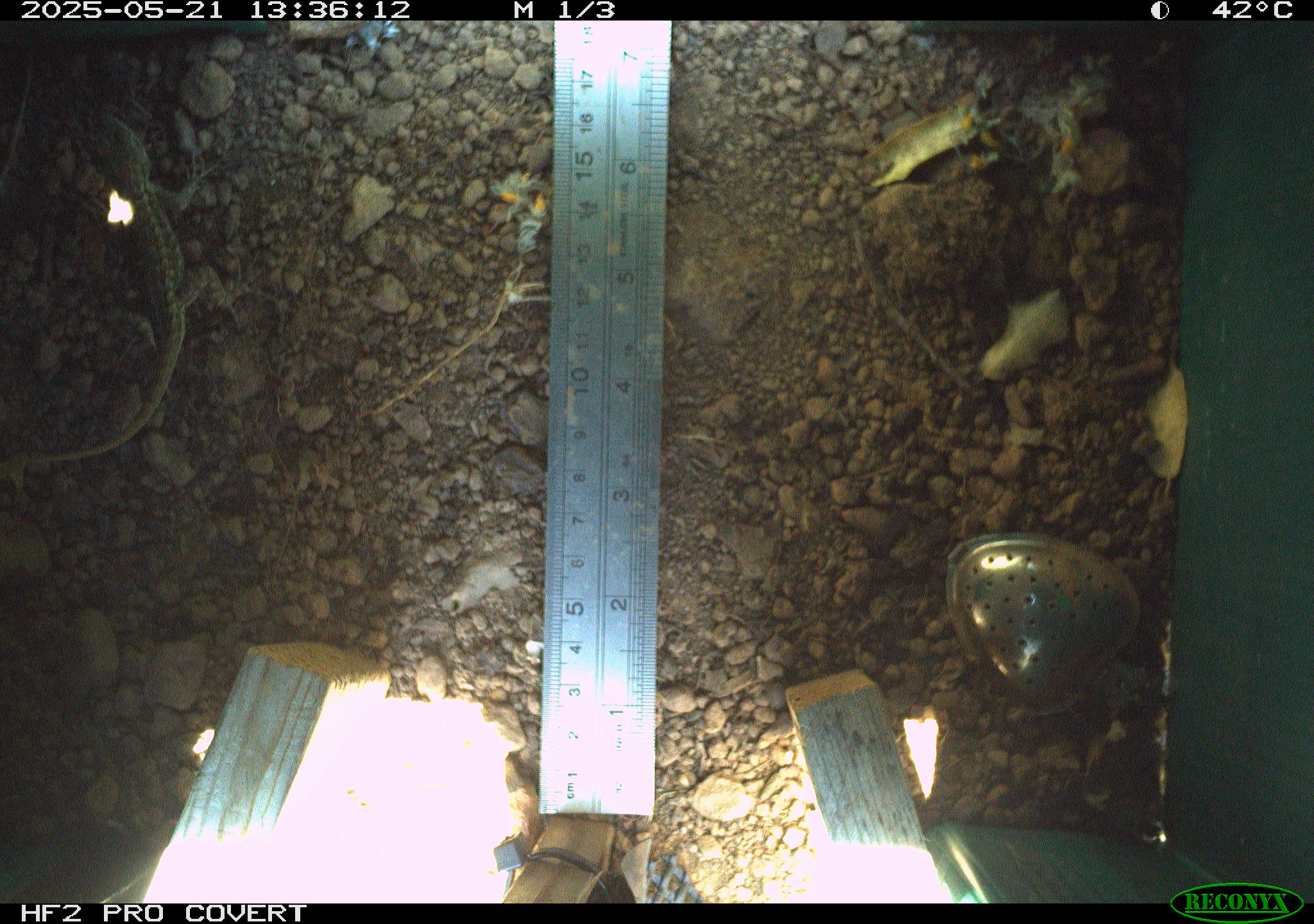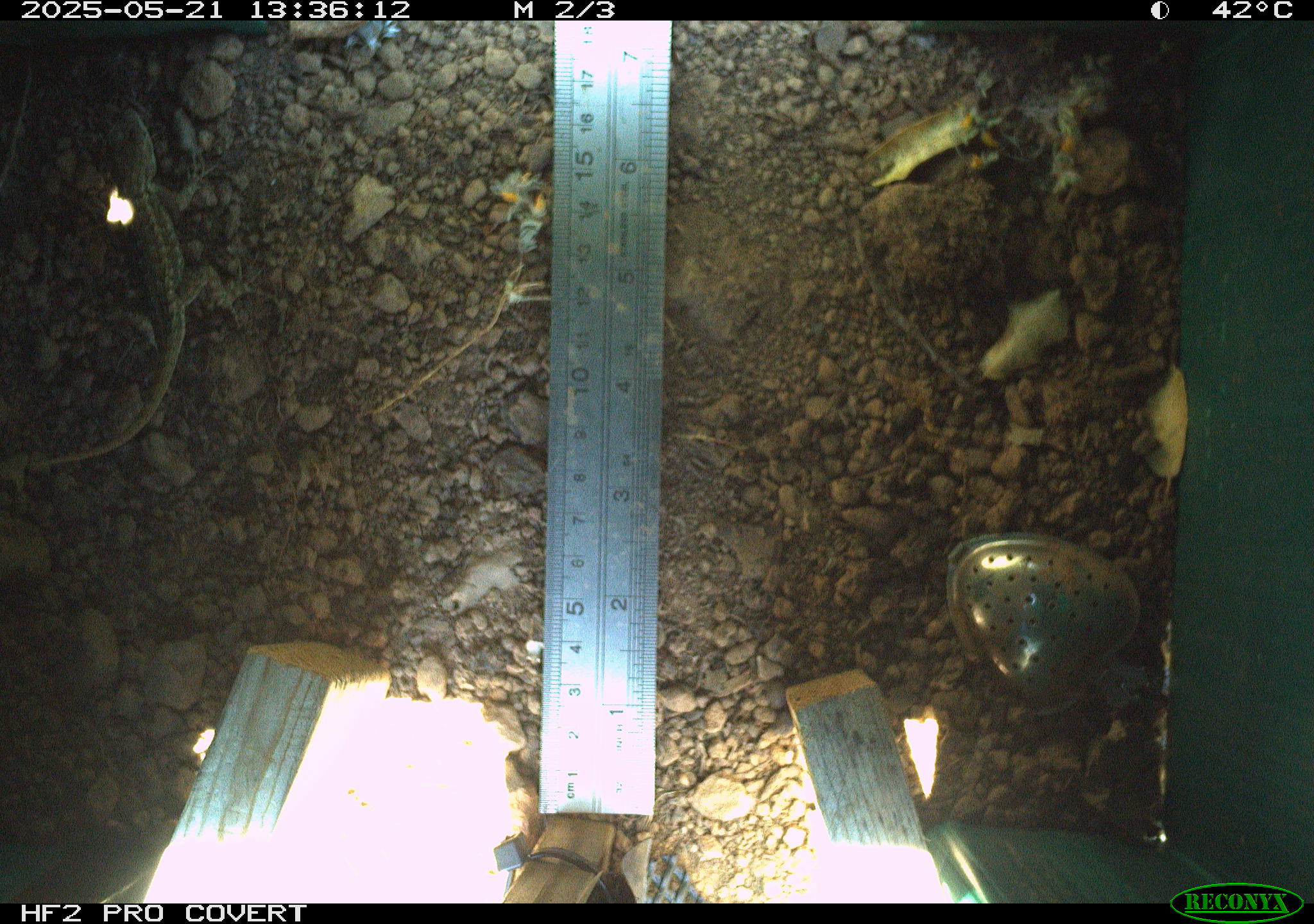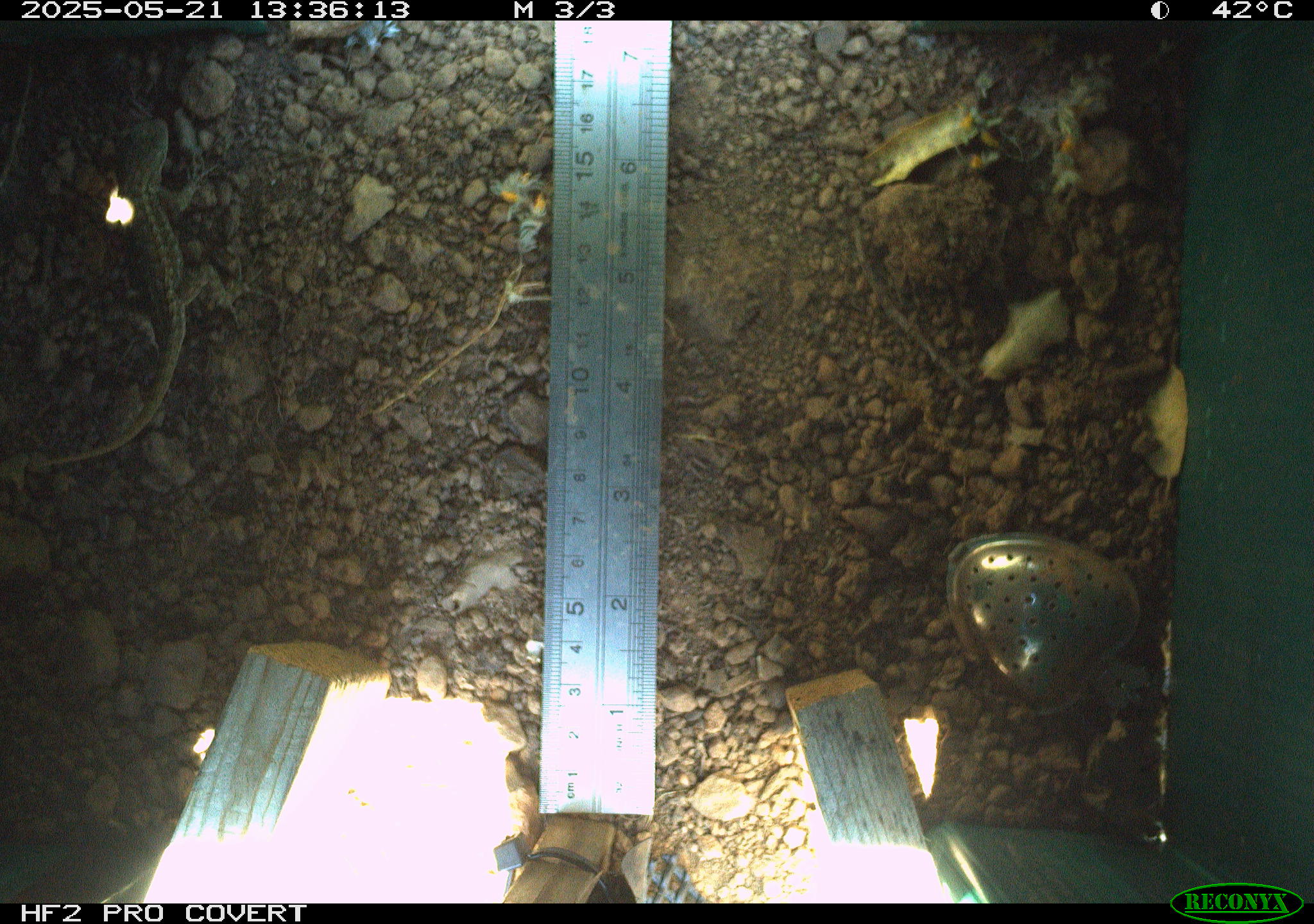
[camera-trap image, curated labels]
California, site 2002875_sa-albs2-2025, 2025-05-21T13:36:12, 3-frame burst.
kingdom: Animalia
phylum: Chordata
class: Reptilia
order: Squamata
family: Phrynosomatidae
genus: Sceloporus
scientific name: Sceloporus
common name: spiny lizards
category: sceloporus species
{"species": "sceloporus species (spiny lizards) (Sceloporus)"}